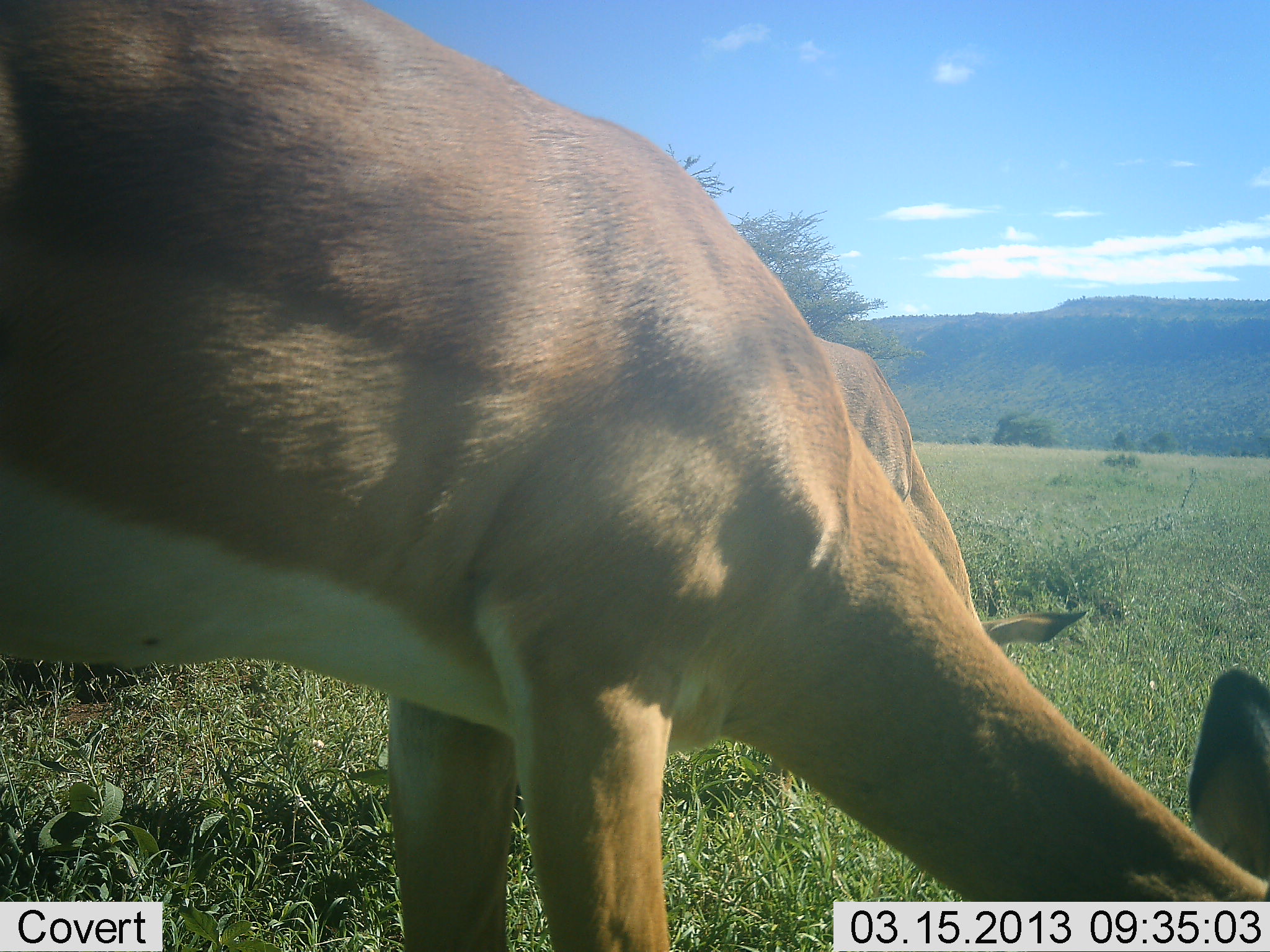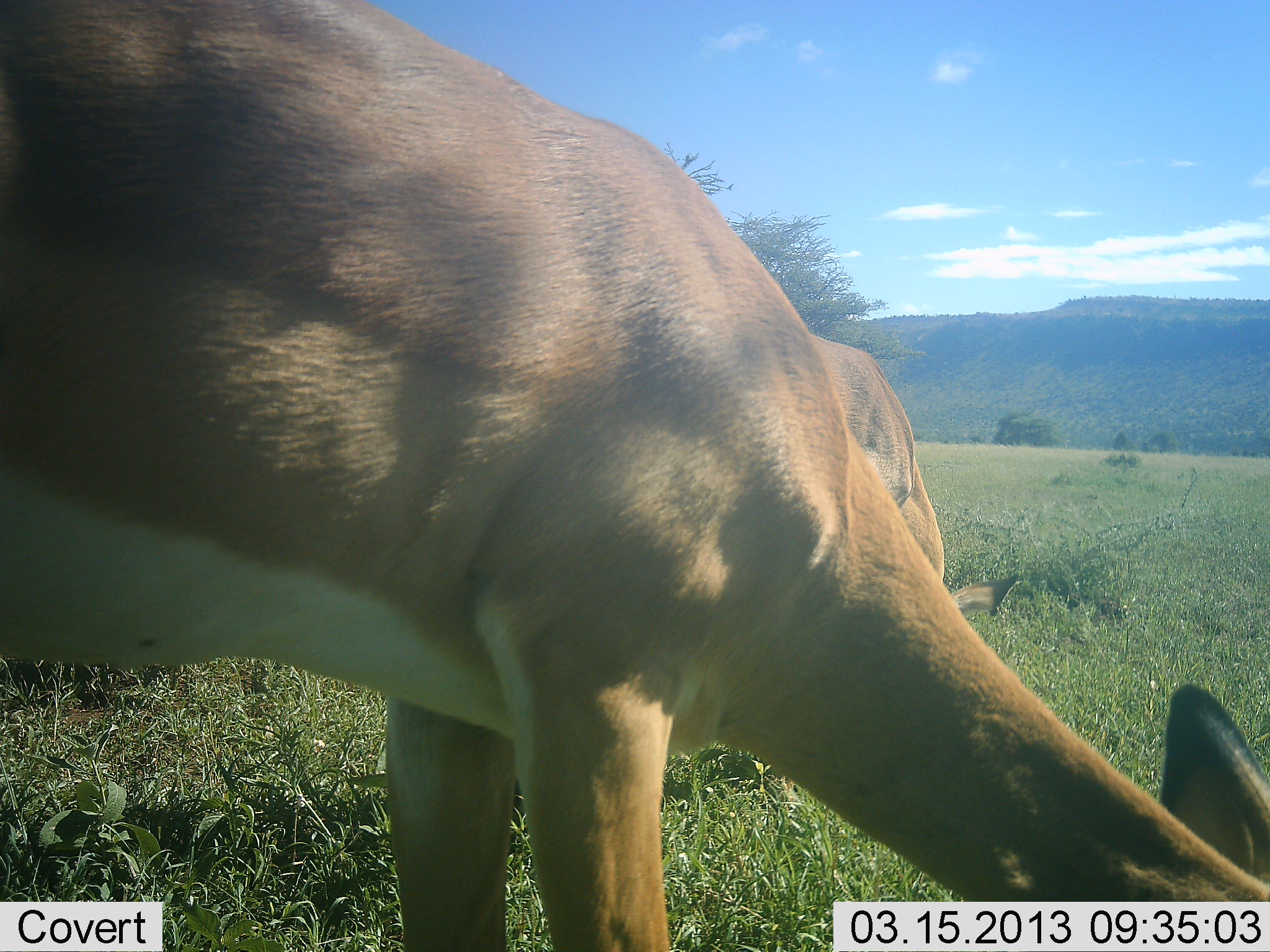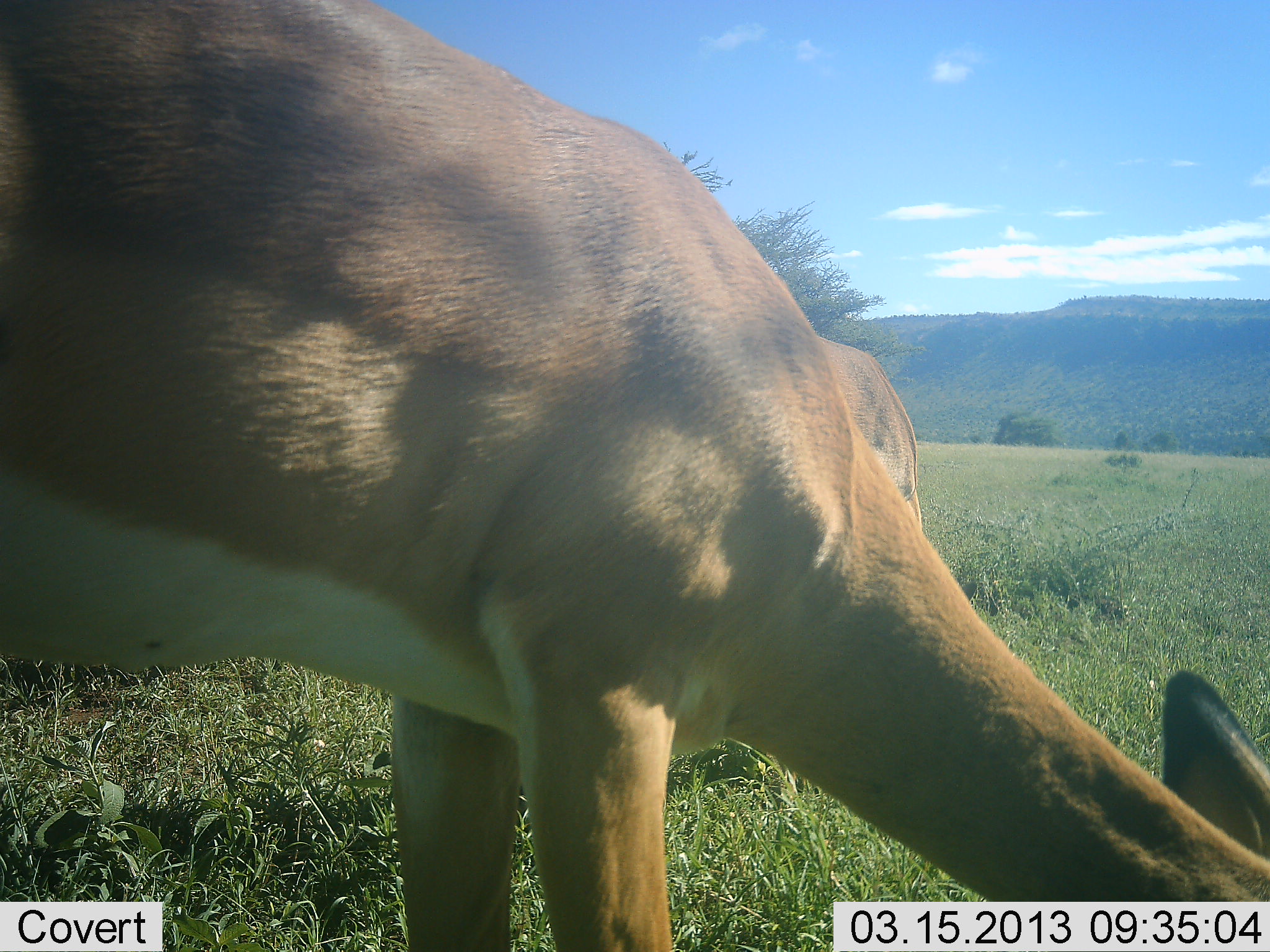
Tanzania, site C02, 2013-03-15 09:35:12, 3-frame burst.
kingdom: Animalia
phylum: Chordata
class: Mammalia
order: Artiodactyla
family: Bovidae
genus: Aepyceros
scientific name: Aepyceros melampus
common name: impala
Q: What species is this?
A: Impala (Aepyceros melampus).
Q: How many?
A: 2.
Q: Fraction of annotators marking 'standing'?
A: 11%.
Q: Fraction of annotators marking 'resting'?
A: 0%.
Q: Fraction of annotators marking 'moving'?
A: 6%.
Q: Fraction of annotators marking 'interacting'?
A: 0%.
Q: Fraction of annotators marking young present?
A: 0%.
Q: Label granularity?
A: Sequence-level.